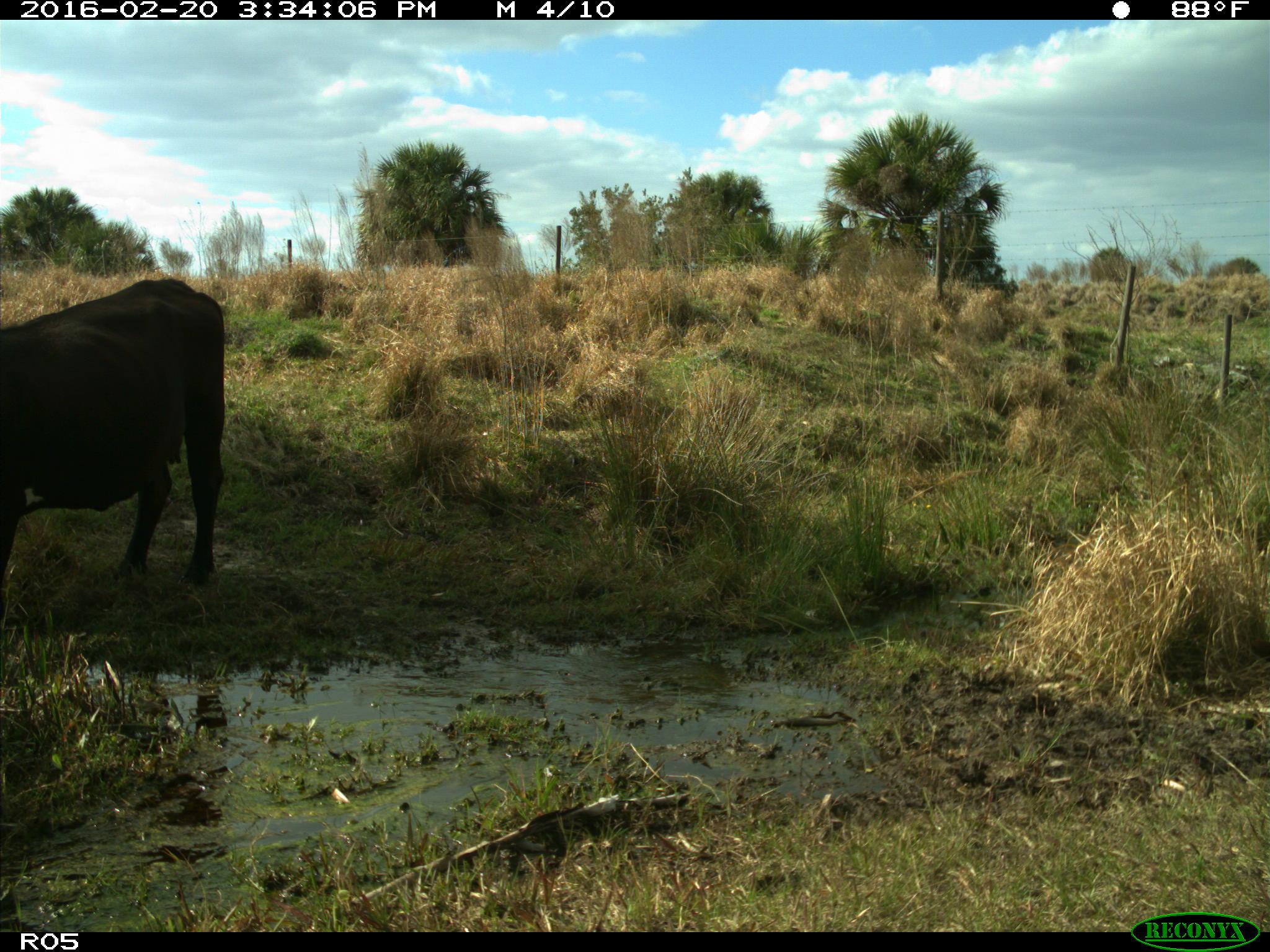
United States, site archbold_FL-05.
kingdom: Animalia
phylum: Chordata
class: Mammalia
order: Artiodactyla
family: Bovidae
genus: Bos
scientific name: Bos taurus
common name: domestic cow